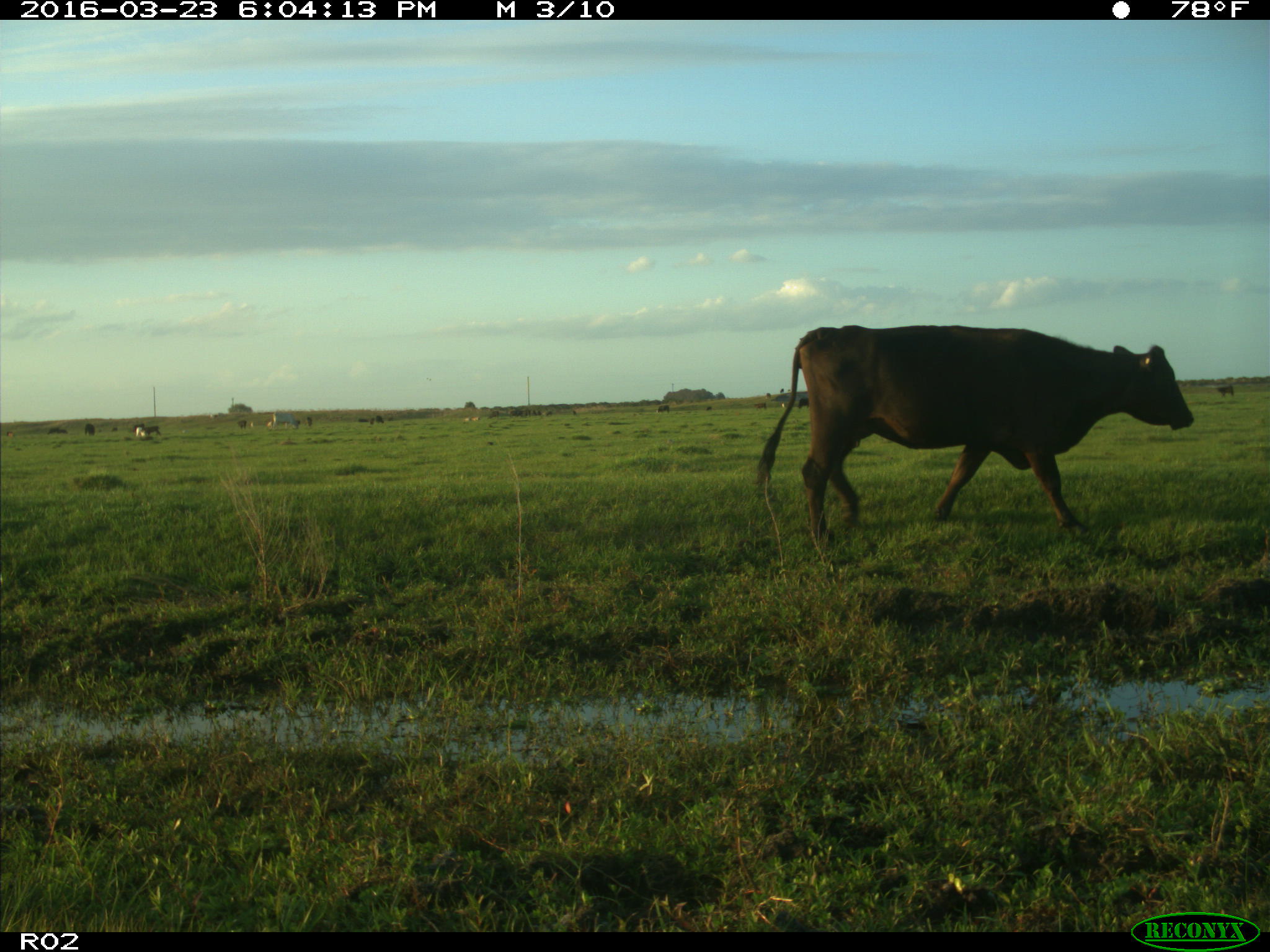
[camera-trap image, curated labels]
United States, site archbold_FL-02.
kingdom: Animalia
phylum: Chordata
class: Mammalia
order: Artiodactyla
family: Bovidae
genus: Bos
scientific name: Bos taurus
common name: domestic cow